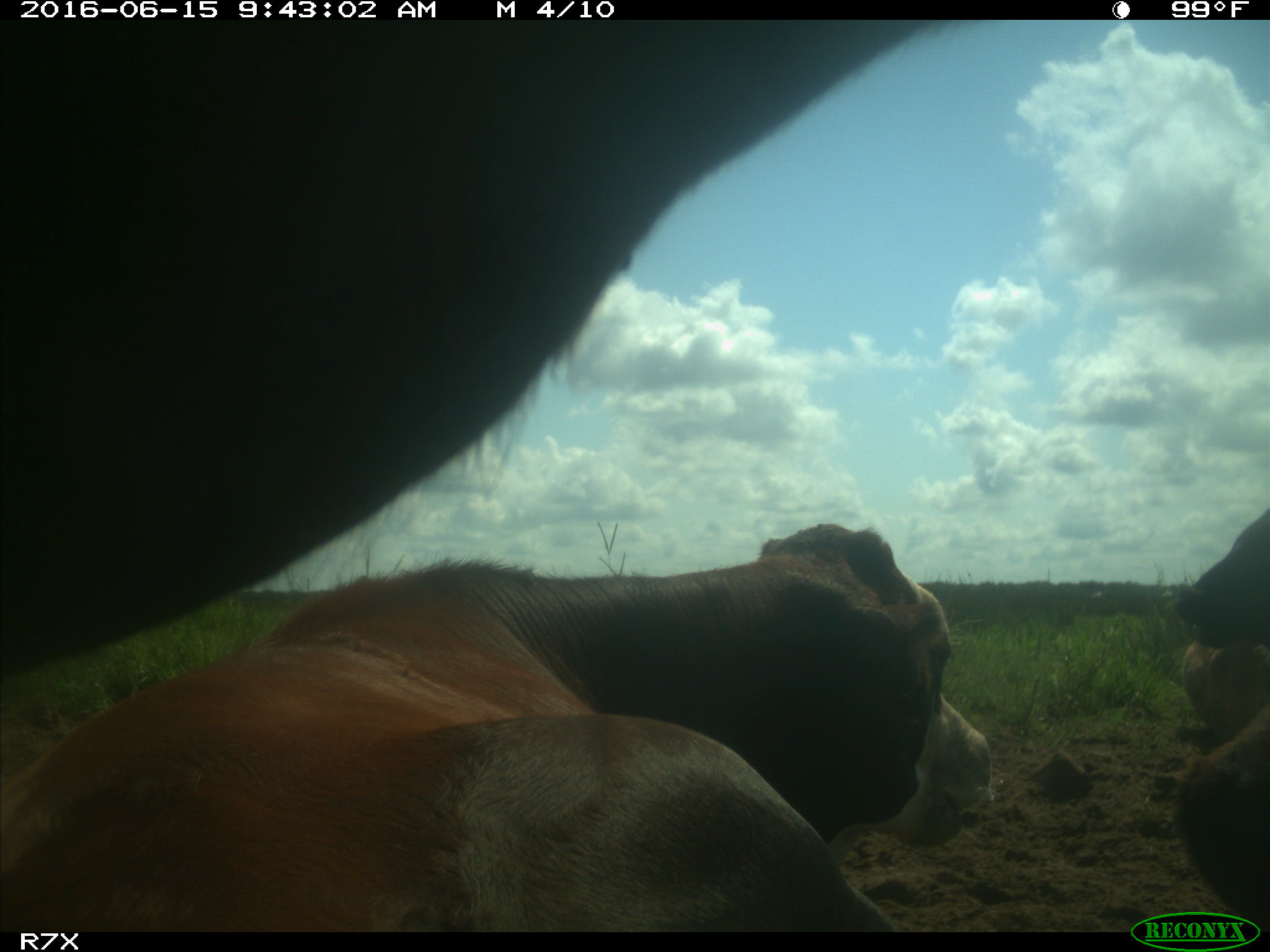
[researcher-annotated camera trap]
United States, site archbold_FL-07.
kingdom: Animalia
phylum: Chordata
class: Mammalia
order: Artiodactyla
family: Bovidae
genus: Bos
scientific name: Bos taurus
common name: domestic cow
Bos taurus (domestic cow).